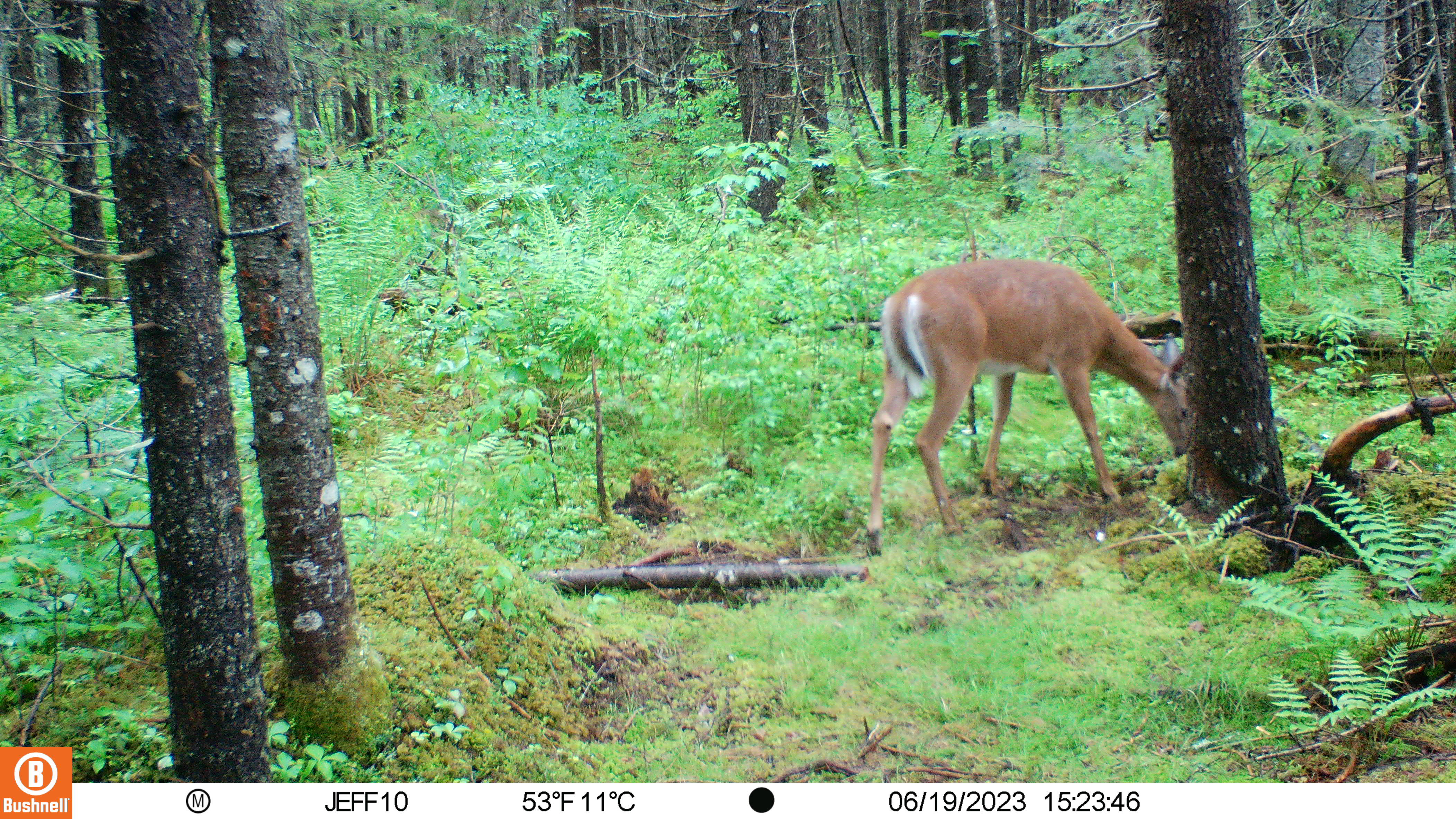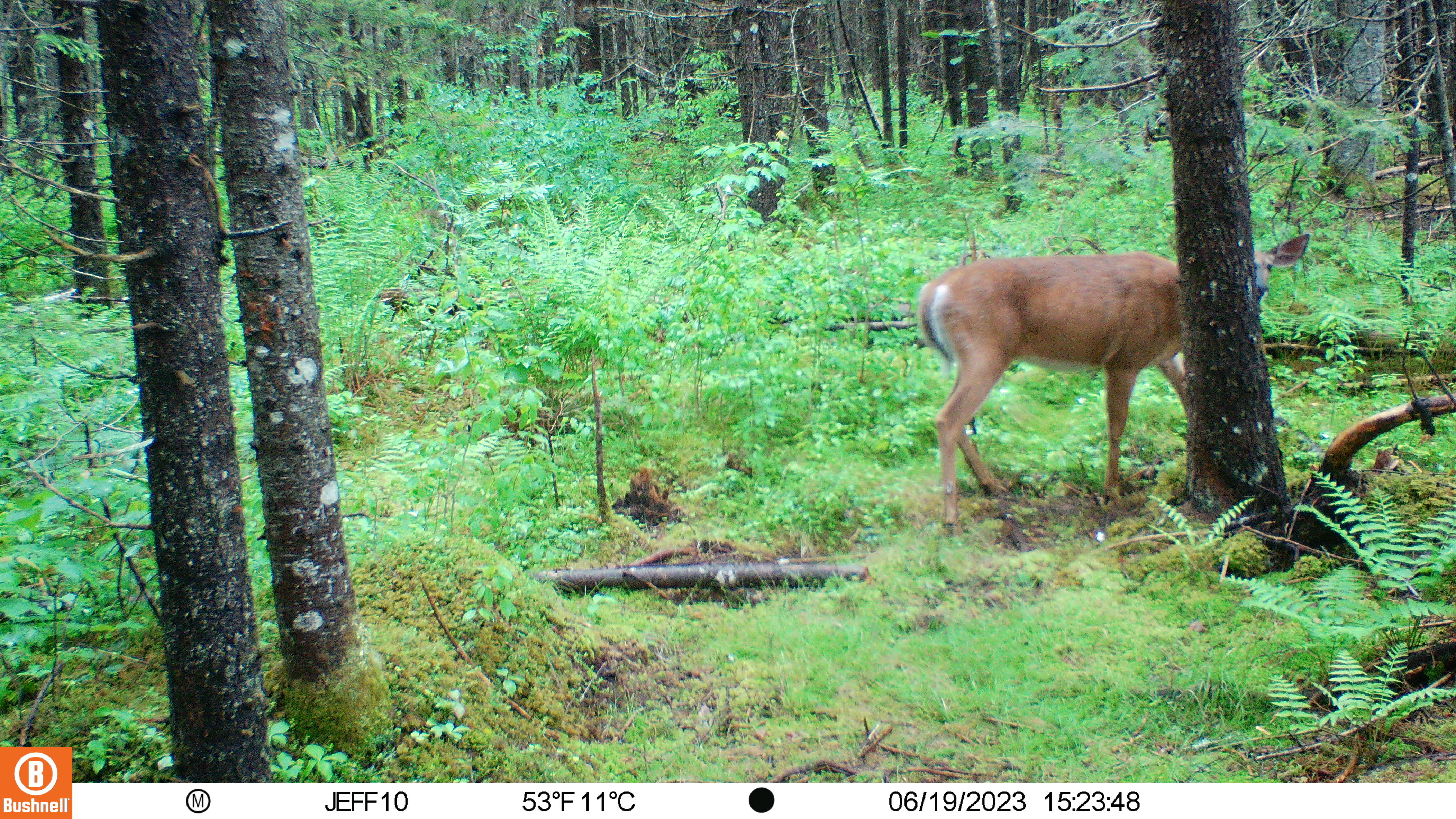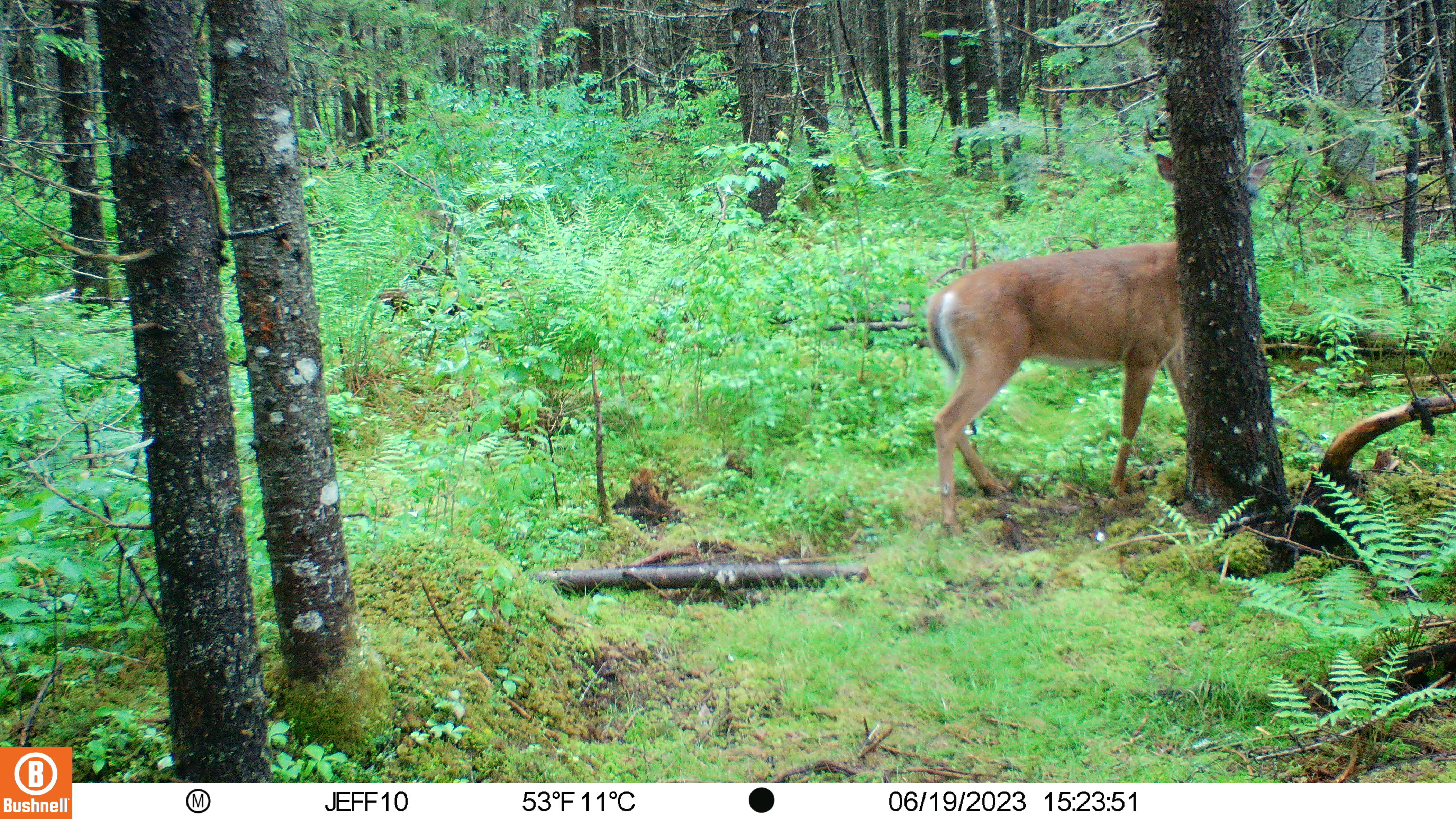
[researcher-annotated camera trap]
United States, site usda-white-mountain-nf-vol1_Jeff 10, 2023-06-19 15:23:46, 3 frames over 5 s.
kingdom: Animalia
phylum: Chordata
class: Mammalia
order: Artiodactyla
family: Cervidae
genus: Odocoileus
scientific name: Odocoileus virginianus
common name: white-tailed deer